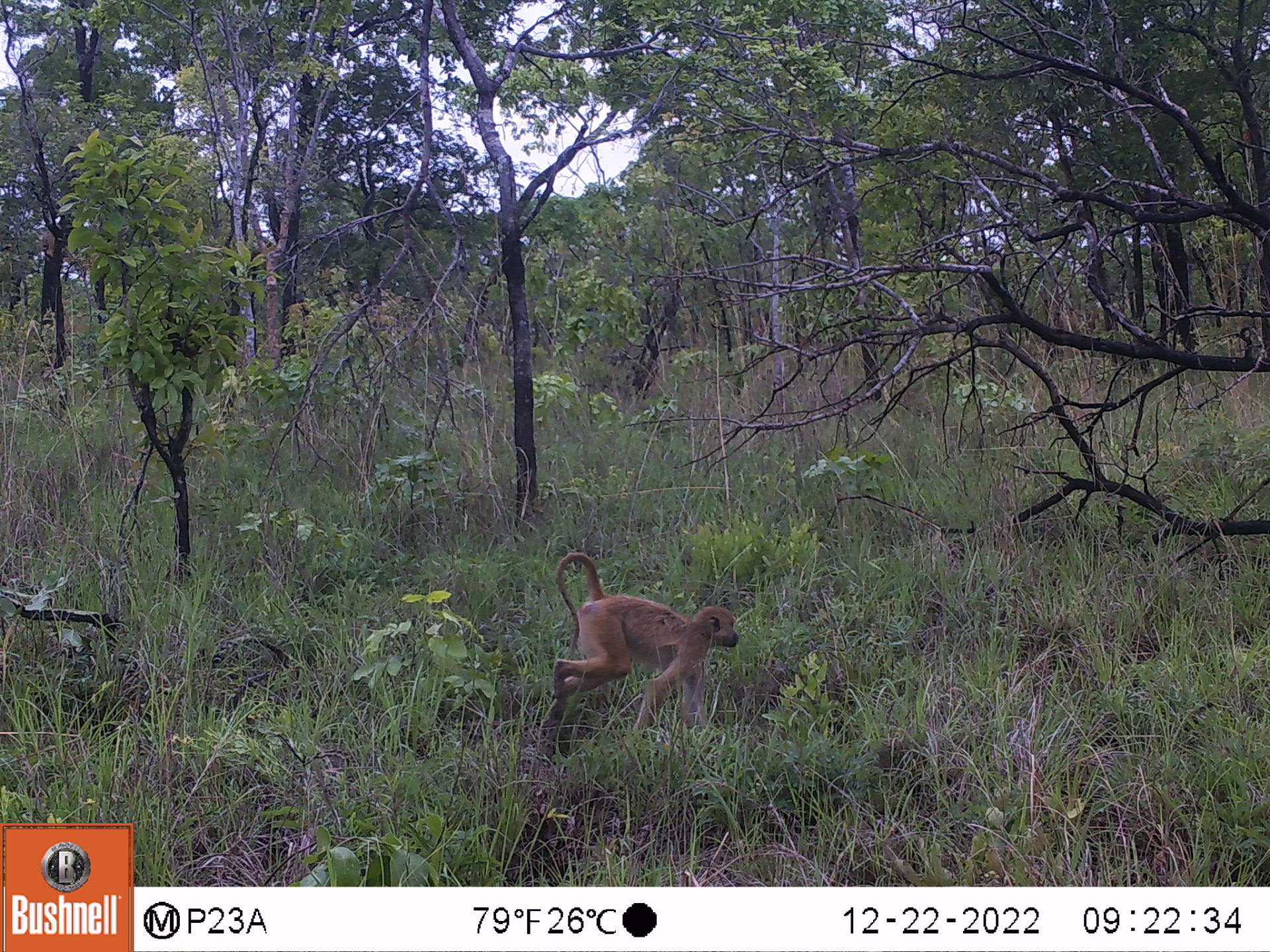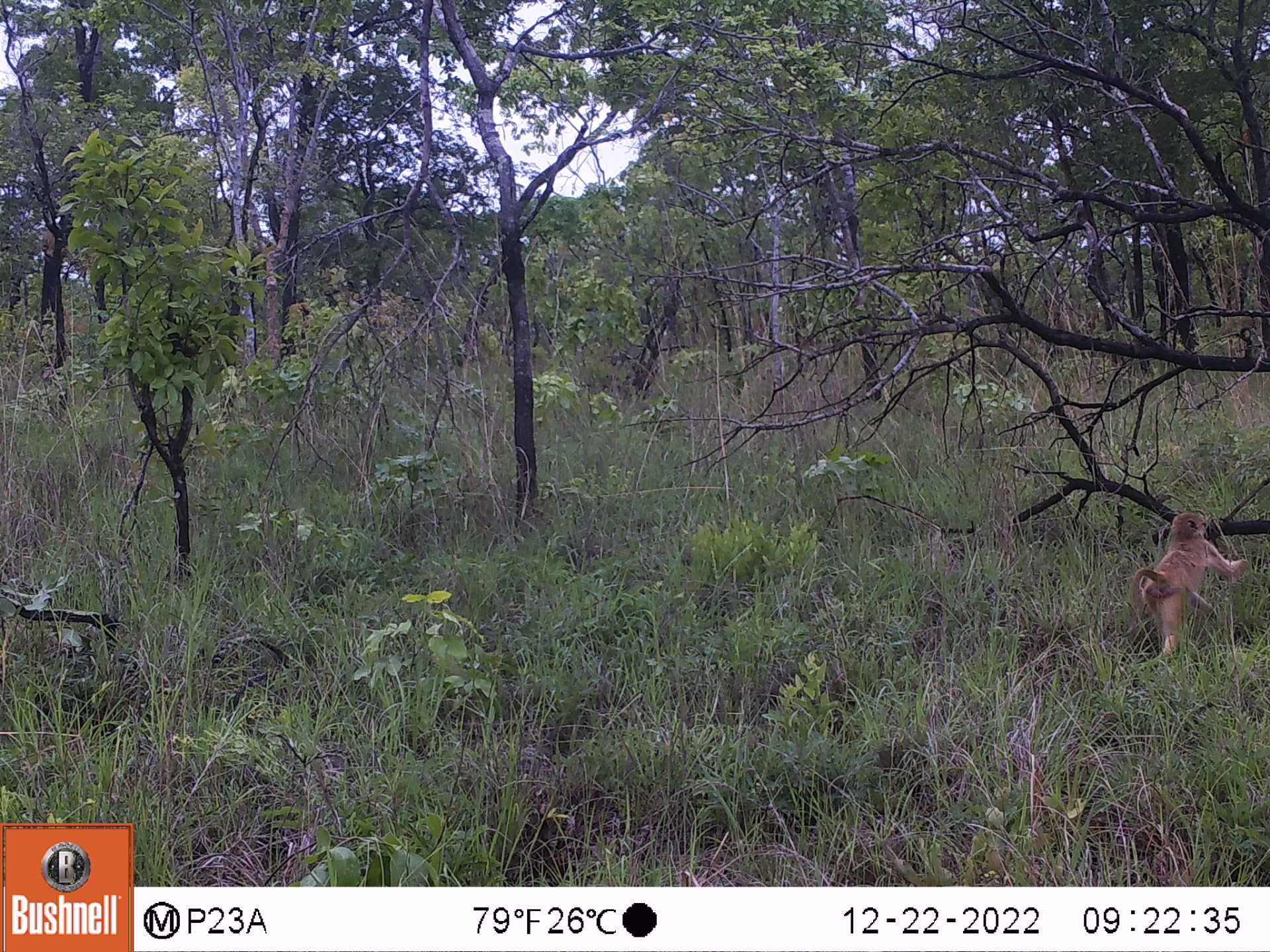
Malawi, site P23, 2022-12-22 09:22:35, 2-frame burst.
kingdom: Animalia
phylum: Chordata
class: Mammalia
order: Primates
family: Cercopithecidae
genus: Papio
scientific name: Papio cynocephalus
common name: yellow baboon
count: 1